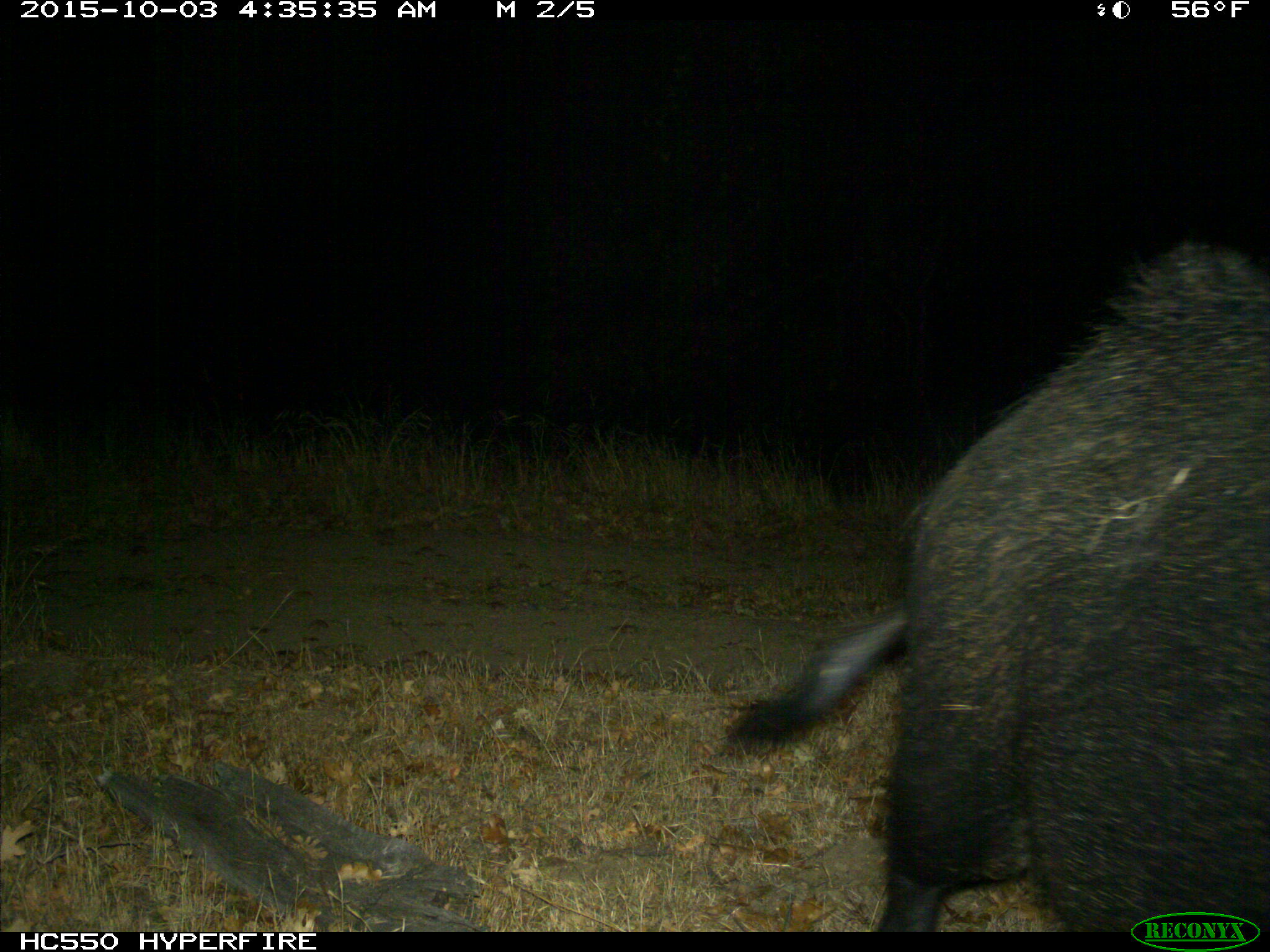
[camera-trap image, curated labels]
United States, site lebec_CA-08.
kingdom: Animalia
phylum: Chordata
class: Mammalia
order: Artiodactyla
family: Suidae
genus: Sus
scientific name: Sus scrofa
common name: wild boar